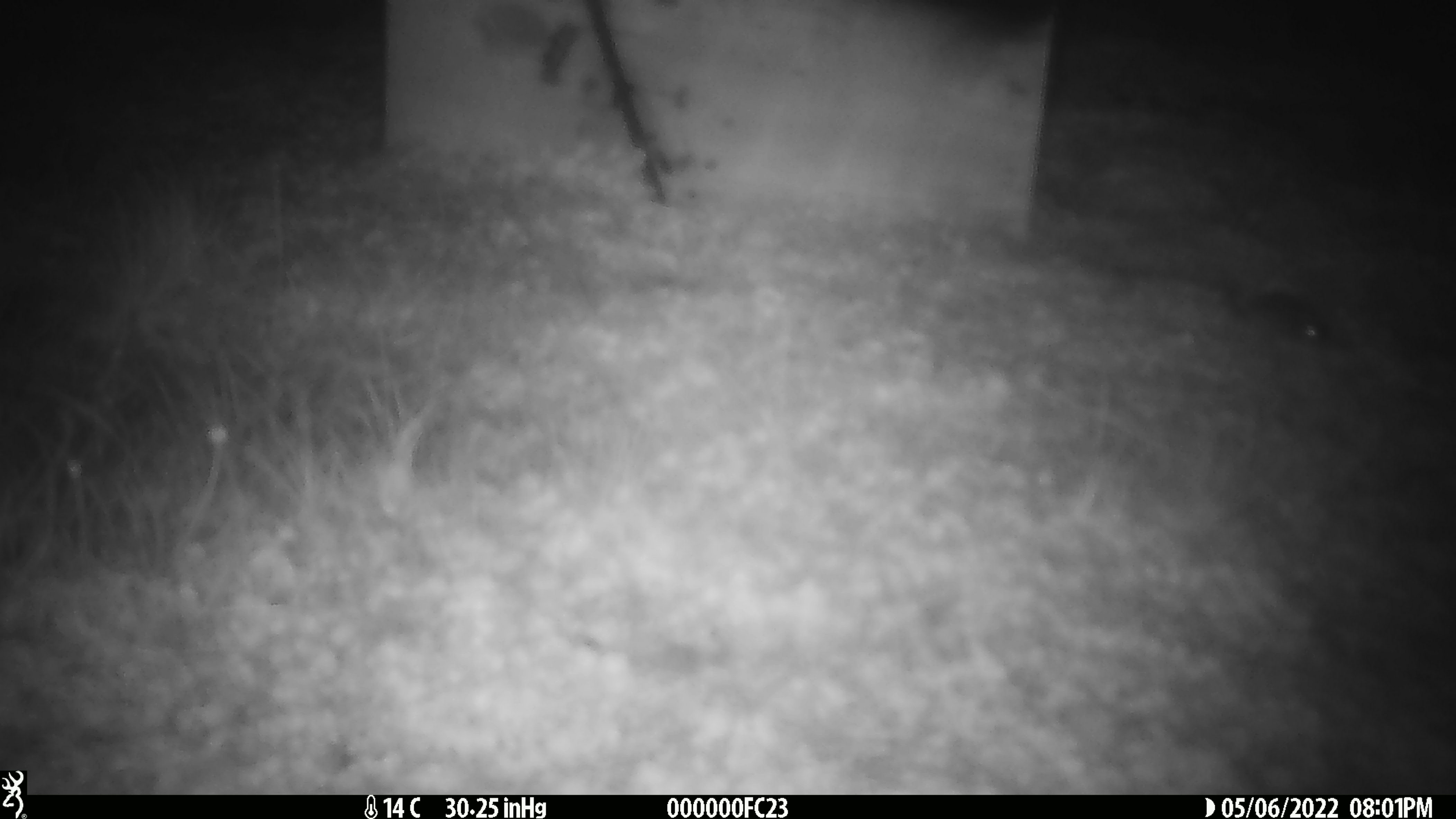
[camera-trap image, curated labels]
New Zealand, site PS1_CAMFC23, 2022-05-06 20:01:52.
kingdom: Animalia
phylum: Chordata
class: Mammalia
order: Rodentia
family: Muridae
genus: Mus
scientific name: Mus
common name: mouse